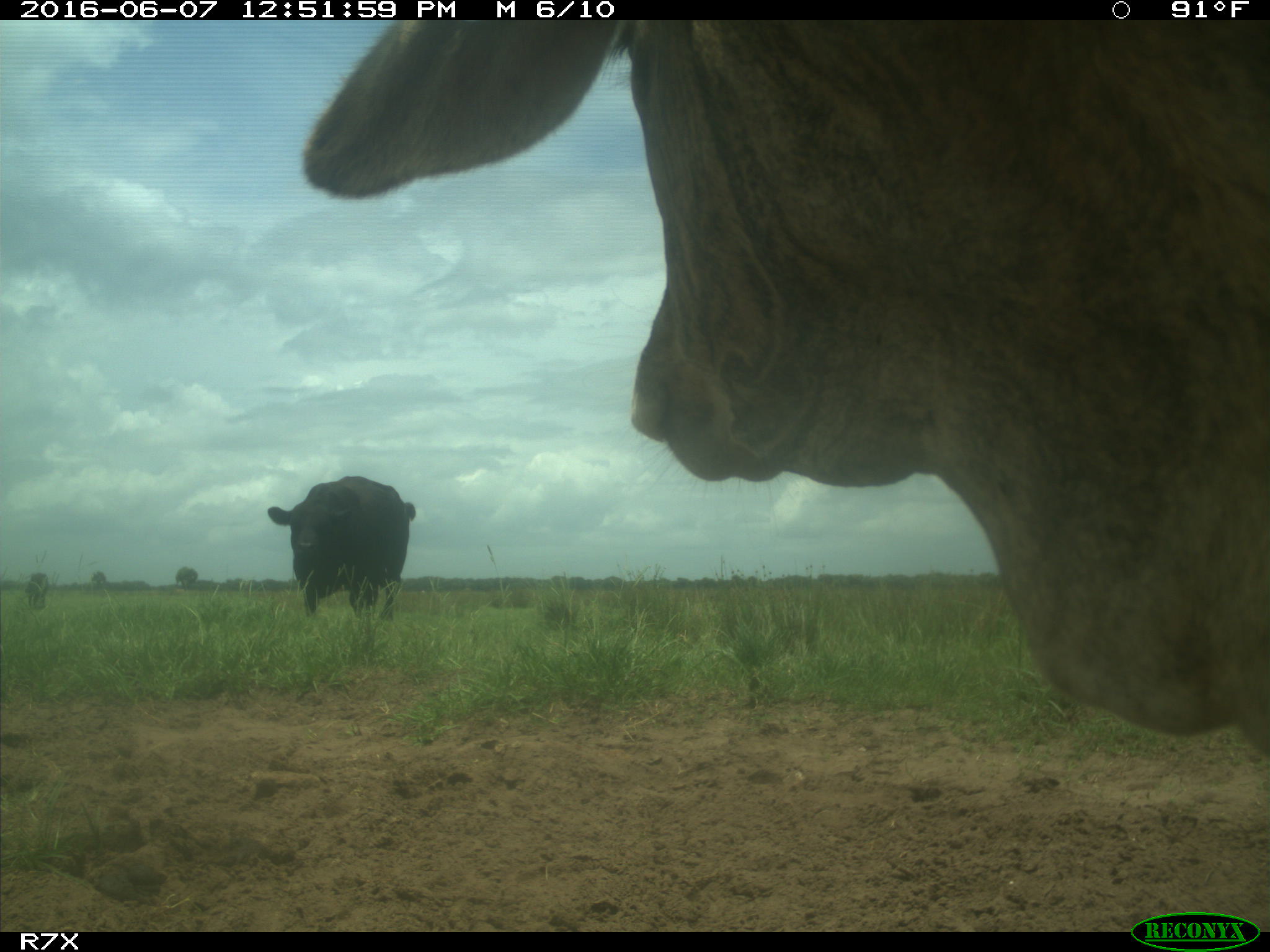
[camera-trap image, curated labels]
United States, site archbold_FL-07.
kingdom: Animalia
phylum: Chordata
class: Mammalia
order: Artiodactyla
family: Bovidae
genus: Bos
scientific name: Bos taurus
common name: domestic cow